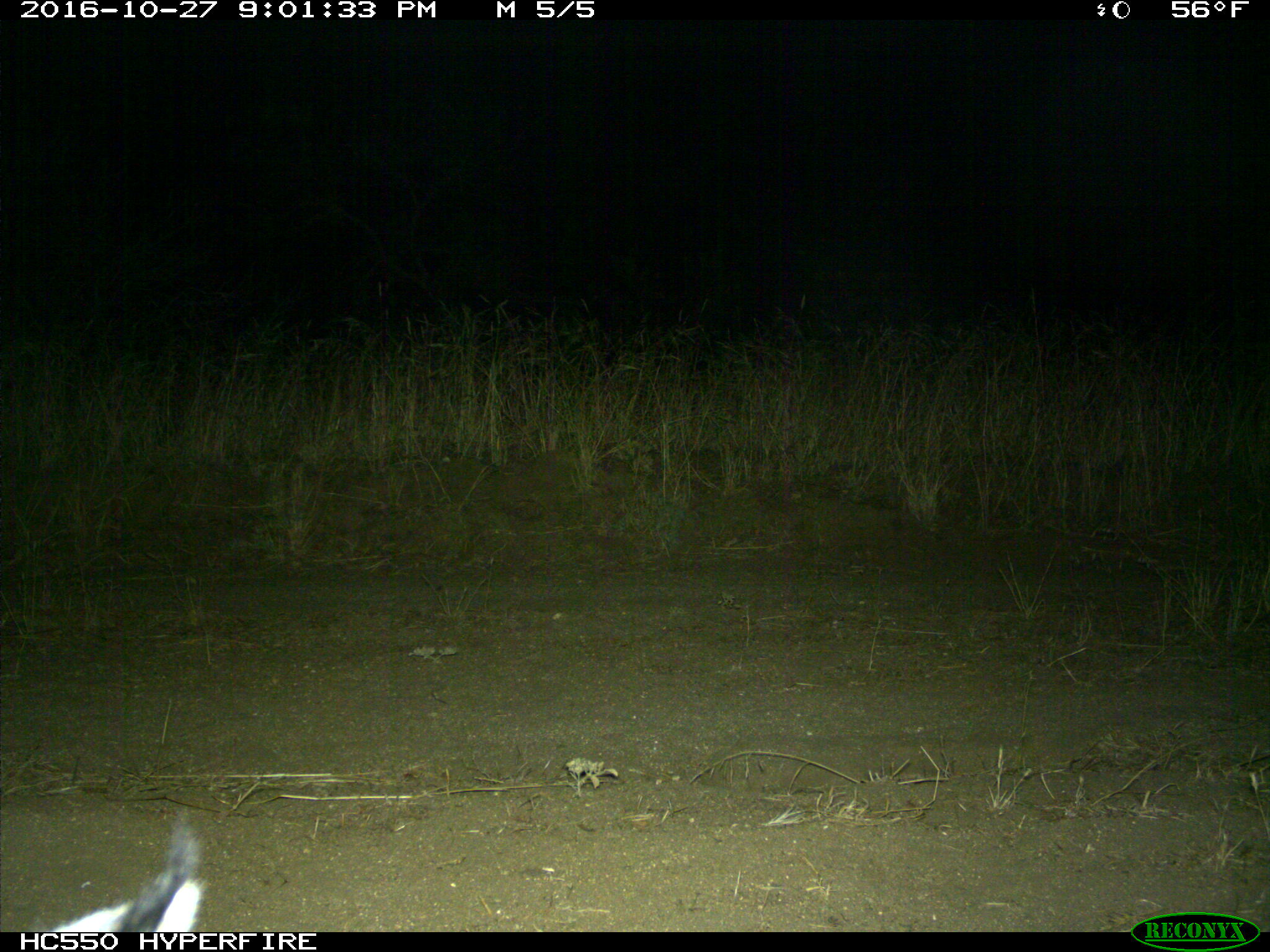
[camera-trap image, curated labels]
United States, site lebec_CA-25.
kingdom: Animalia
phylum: Chordata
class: Mammalia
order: Carnivora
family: Felidae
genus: Lynx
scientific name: Lynx rufus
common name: bobcat